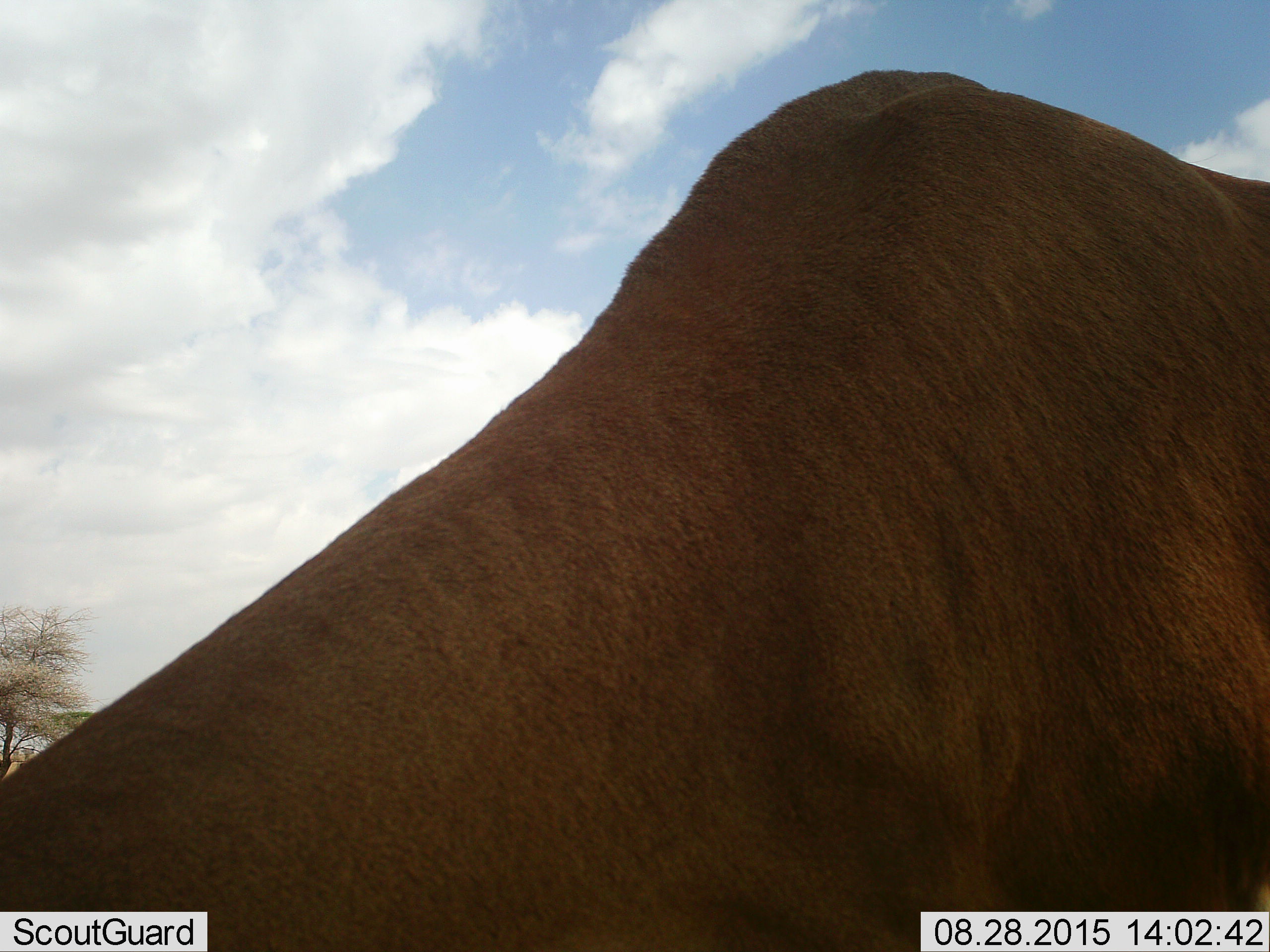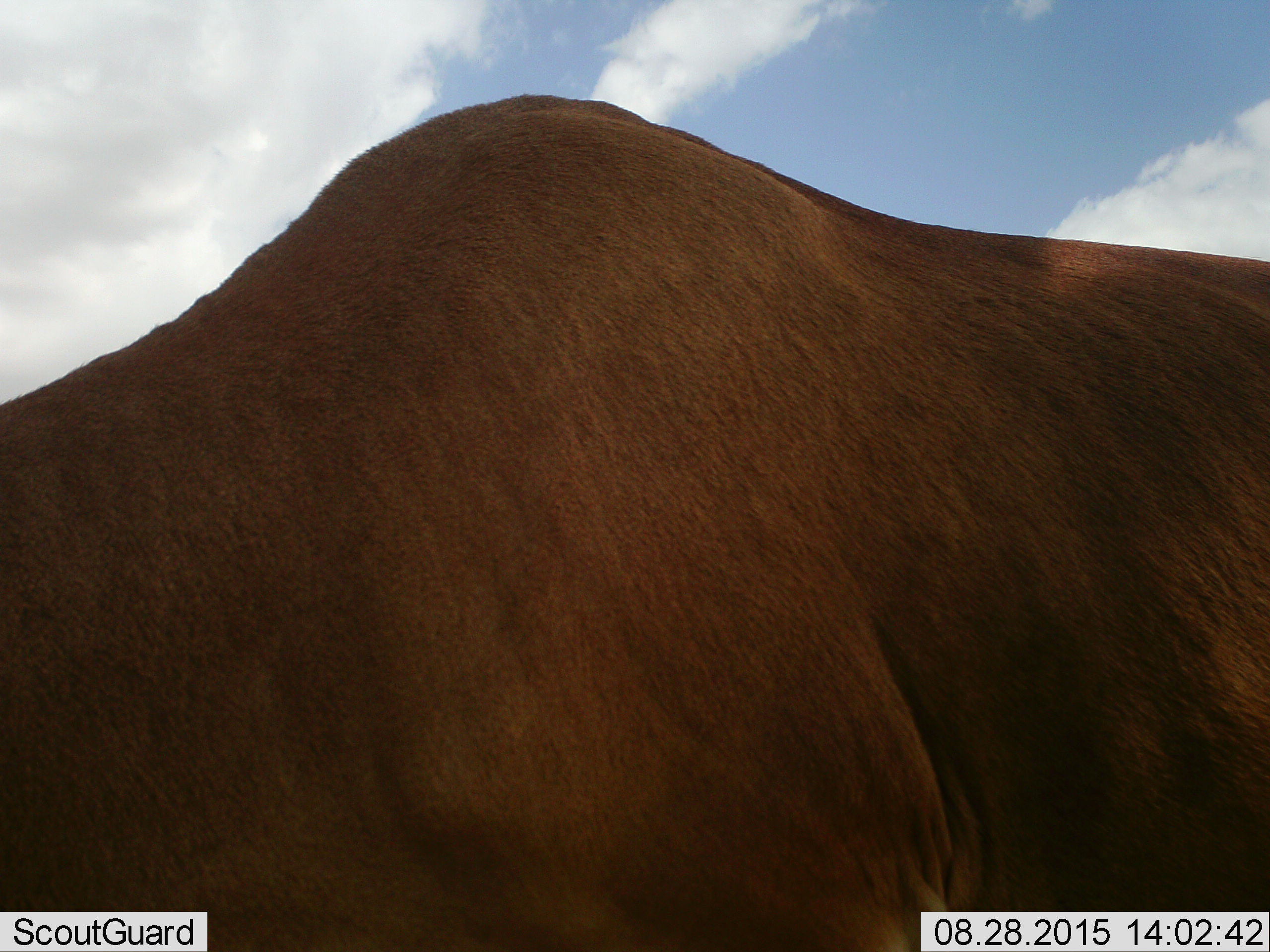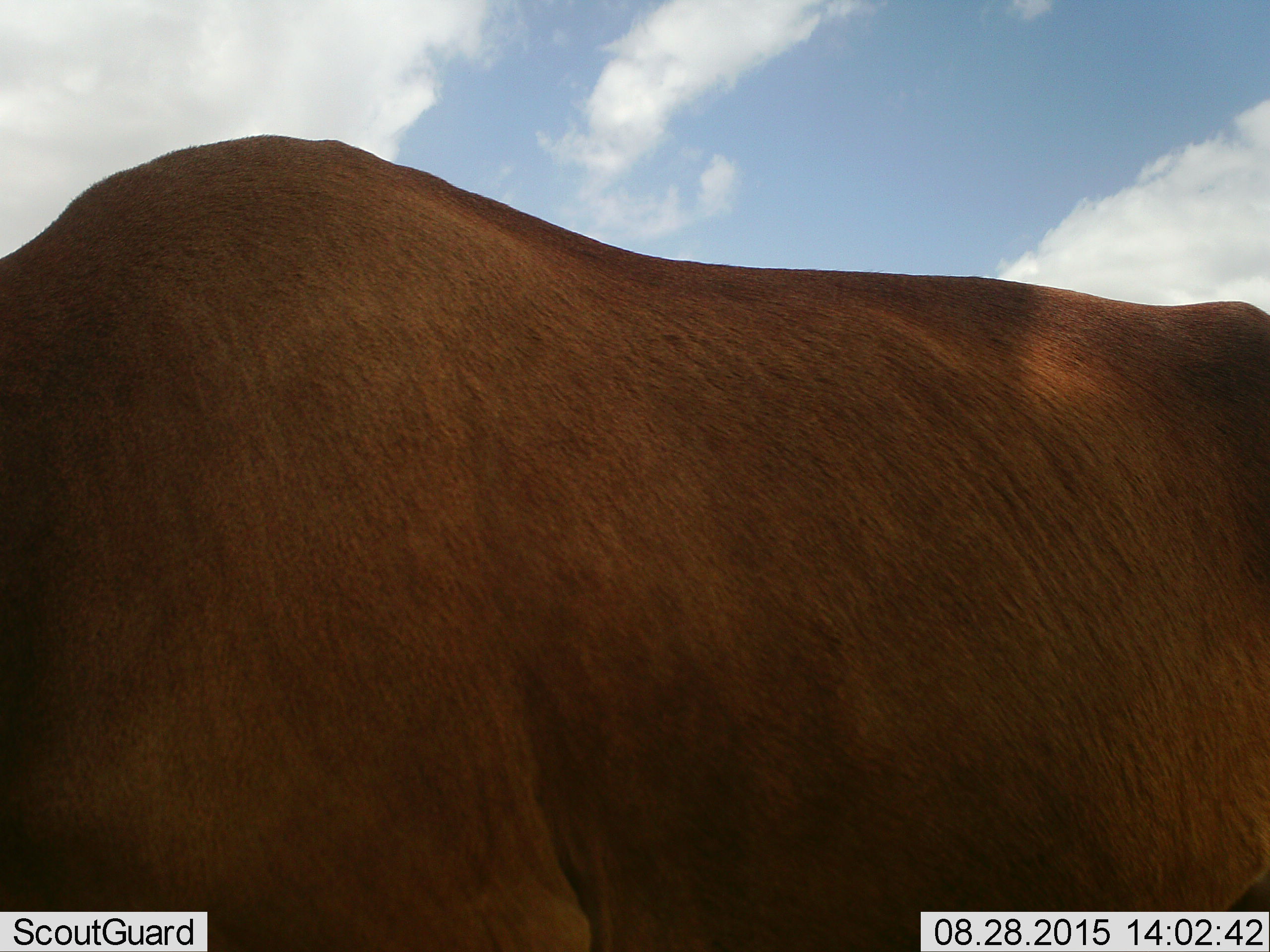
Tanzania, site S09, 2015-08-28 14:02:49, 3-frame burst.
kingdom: Animalia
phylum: Chordata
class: Mammalia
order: Artiodactyla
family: Bovidae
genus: Alcelaphus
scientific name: Alcelaphus buselaphus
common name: hartebeest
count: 1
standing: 0%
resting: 0%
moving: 67%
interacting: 0%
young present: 0%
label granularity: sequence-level